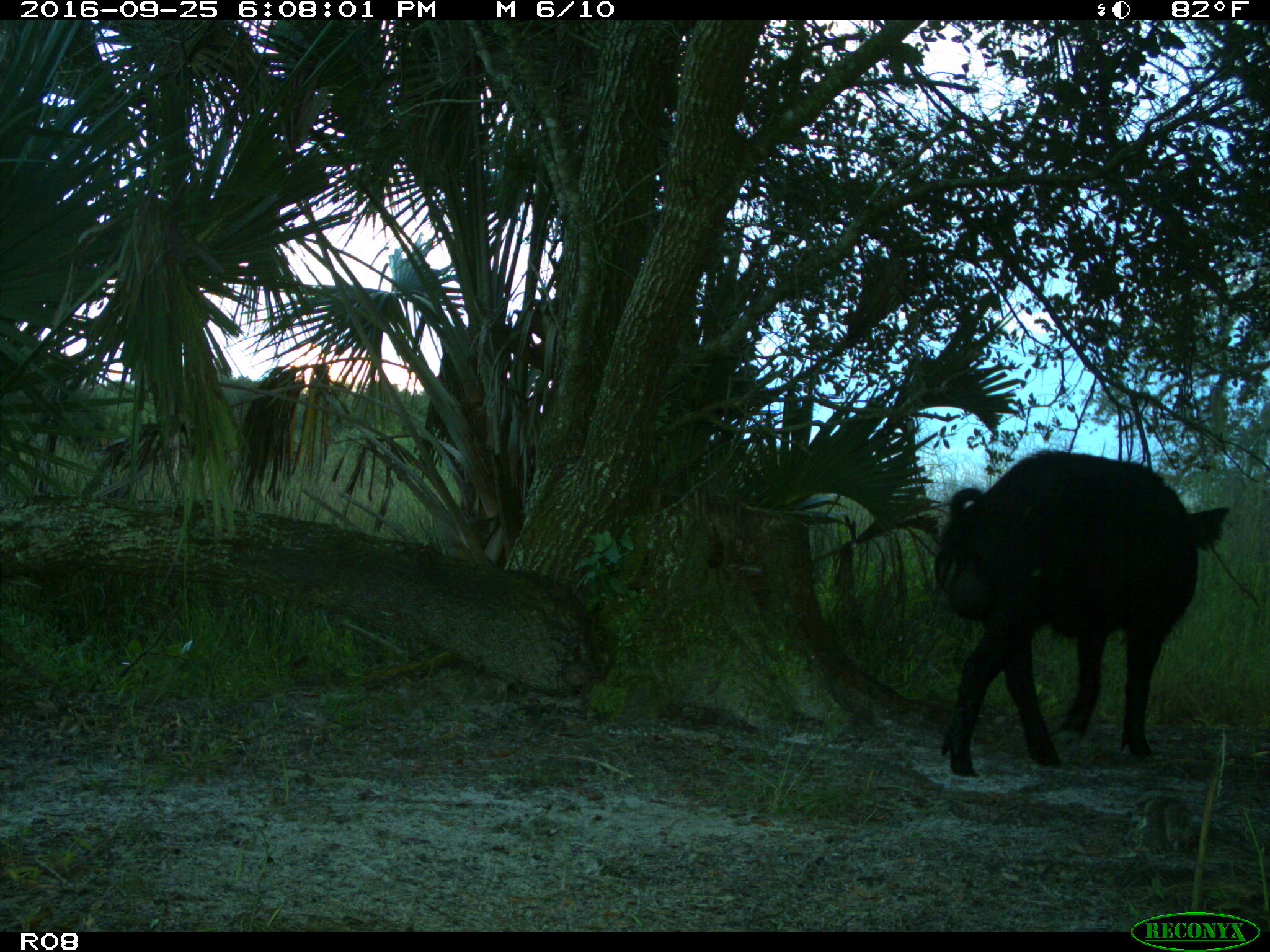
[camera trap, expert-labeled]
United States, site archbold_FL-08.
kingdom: Animalia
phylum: Chordata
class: Mammalia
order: Artiodactyla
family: Suidae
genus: Sus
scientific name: Sus scrofa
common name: wild boar